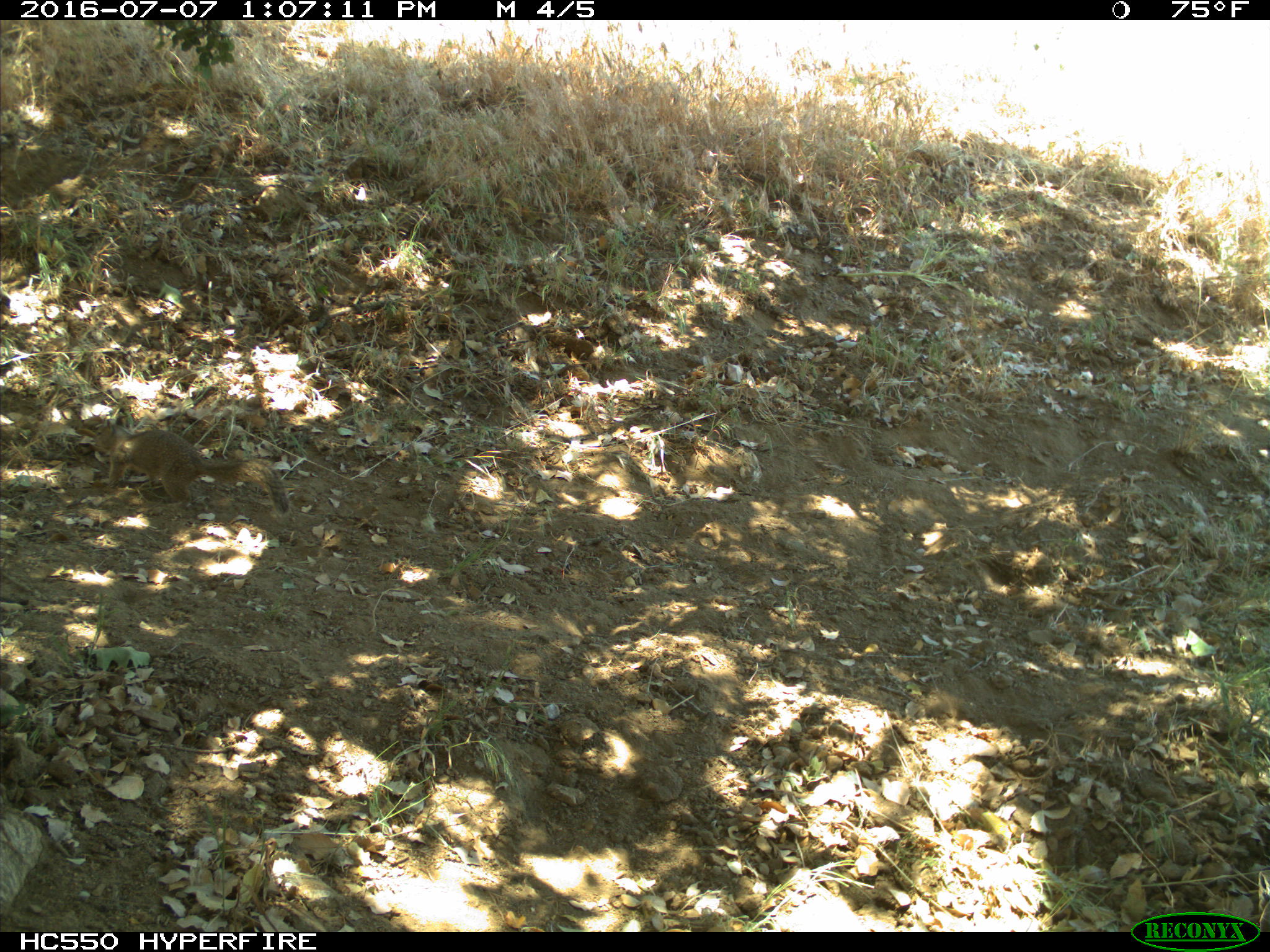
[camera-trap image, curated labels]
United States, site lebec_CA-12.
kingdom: Animalia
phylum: Chordata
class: Mammalia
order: Rodentia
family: Sciuridae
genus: Otospermophilus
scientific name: Otospermophilus beecheyi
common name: california ground squirrel